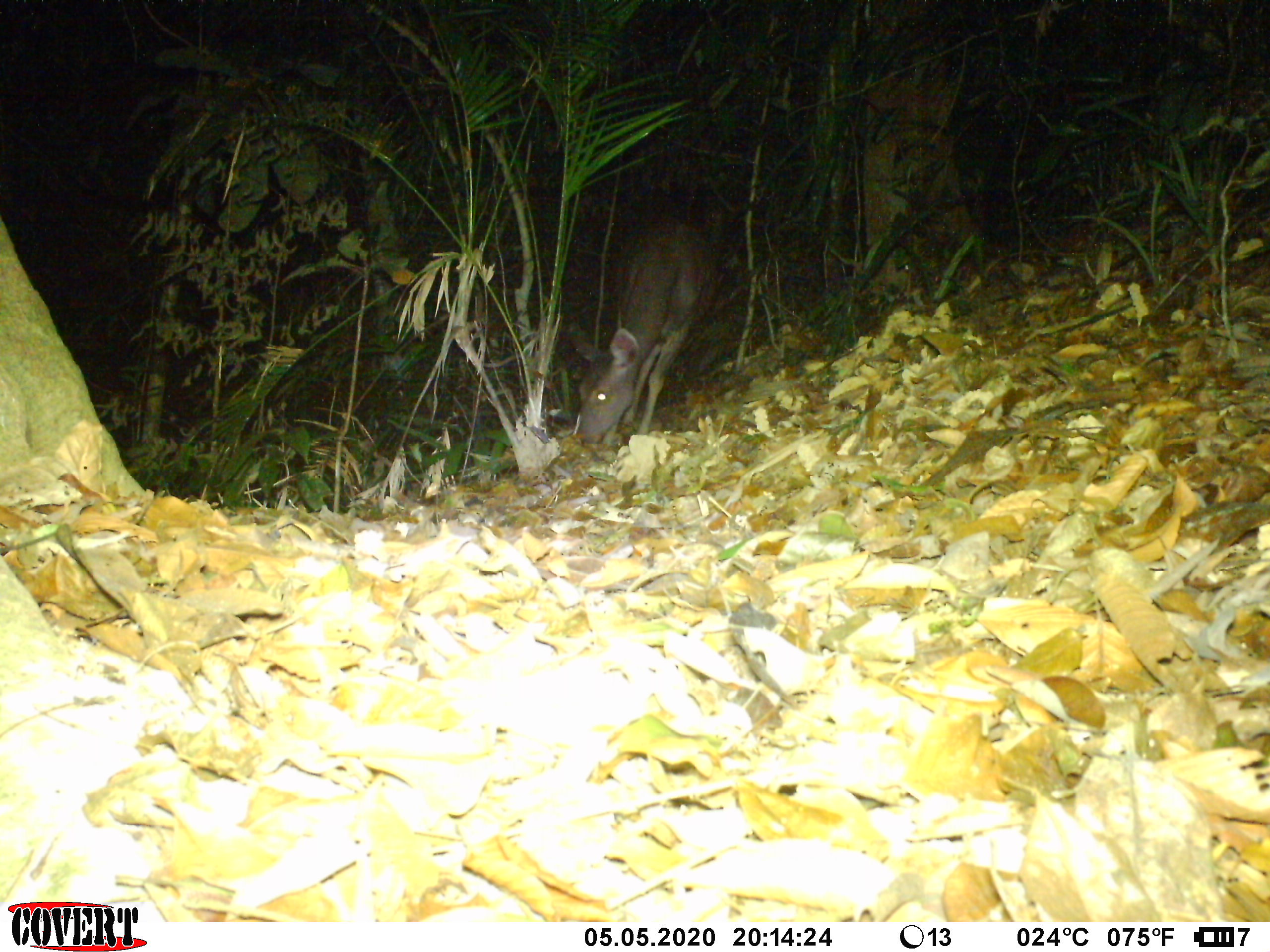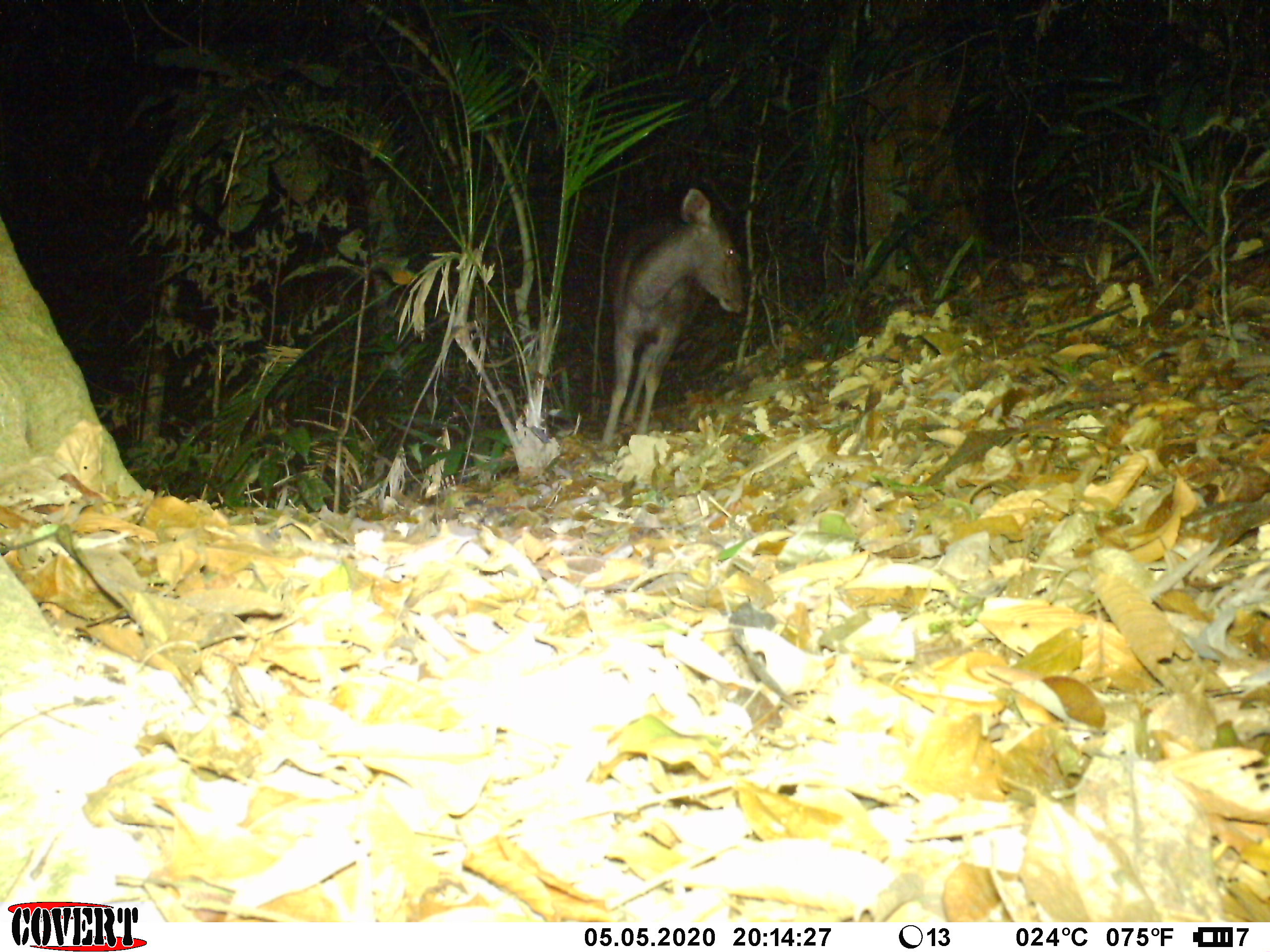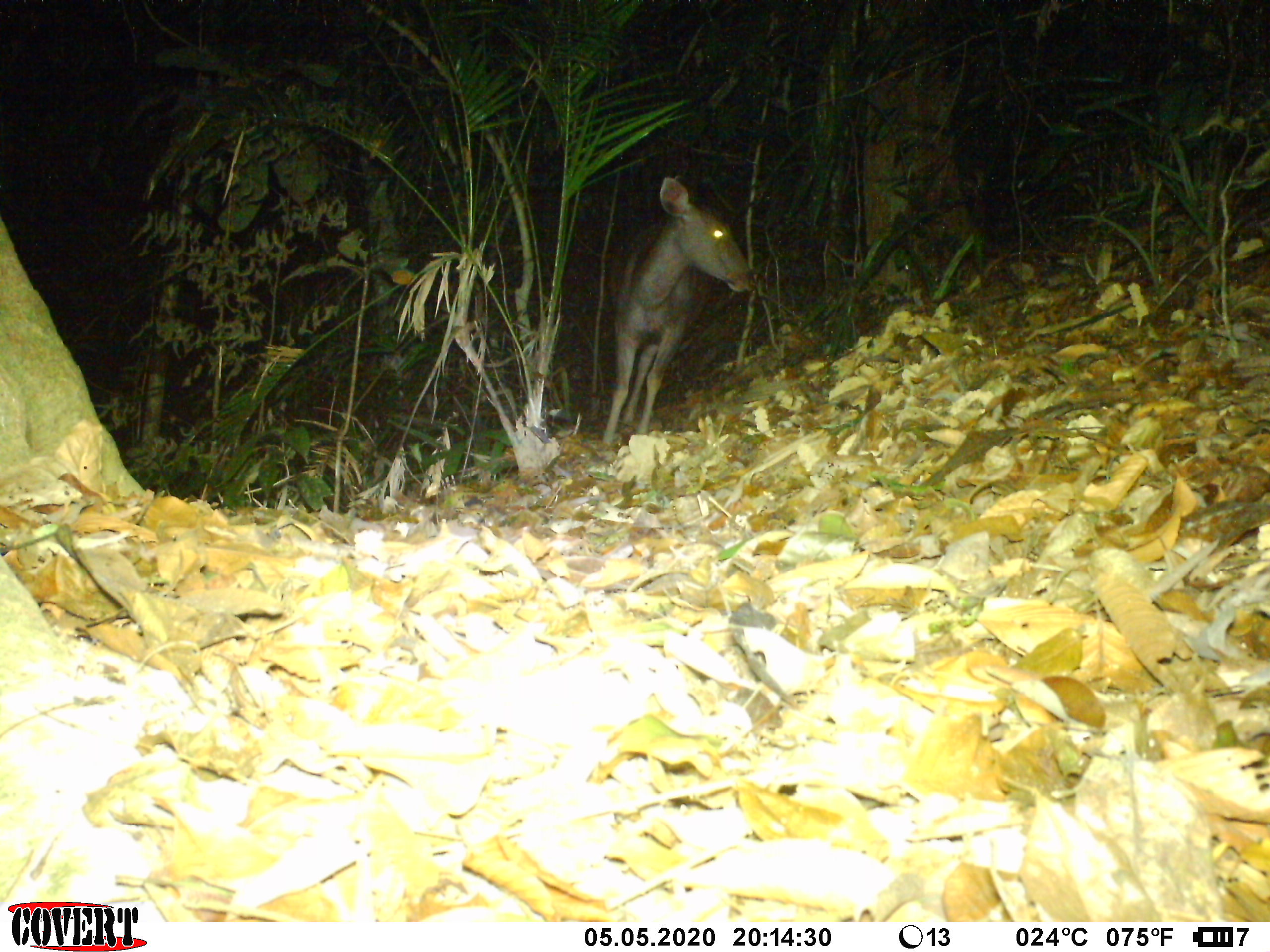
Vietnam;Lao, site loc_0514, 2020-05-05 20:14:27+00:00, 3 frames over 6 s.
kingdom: Animalia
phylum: Chordata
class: Mammalia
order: Artiodactyla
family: Cervidae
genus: Rusa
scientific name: Rusa unicolor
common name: sambar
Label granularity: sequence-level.